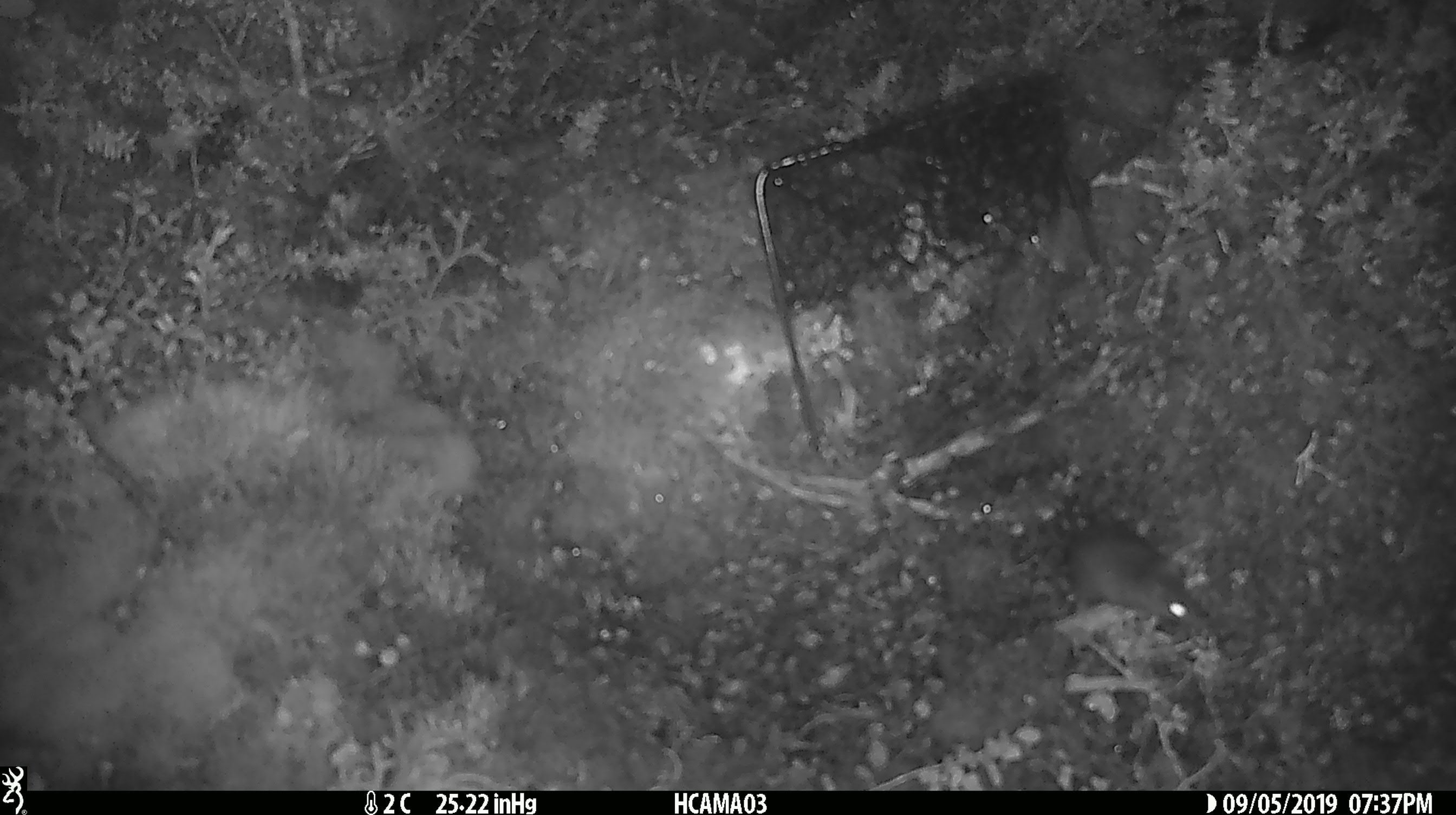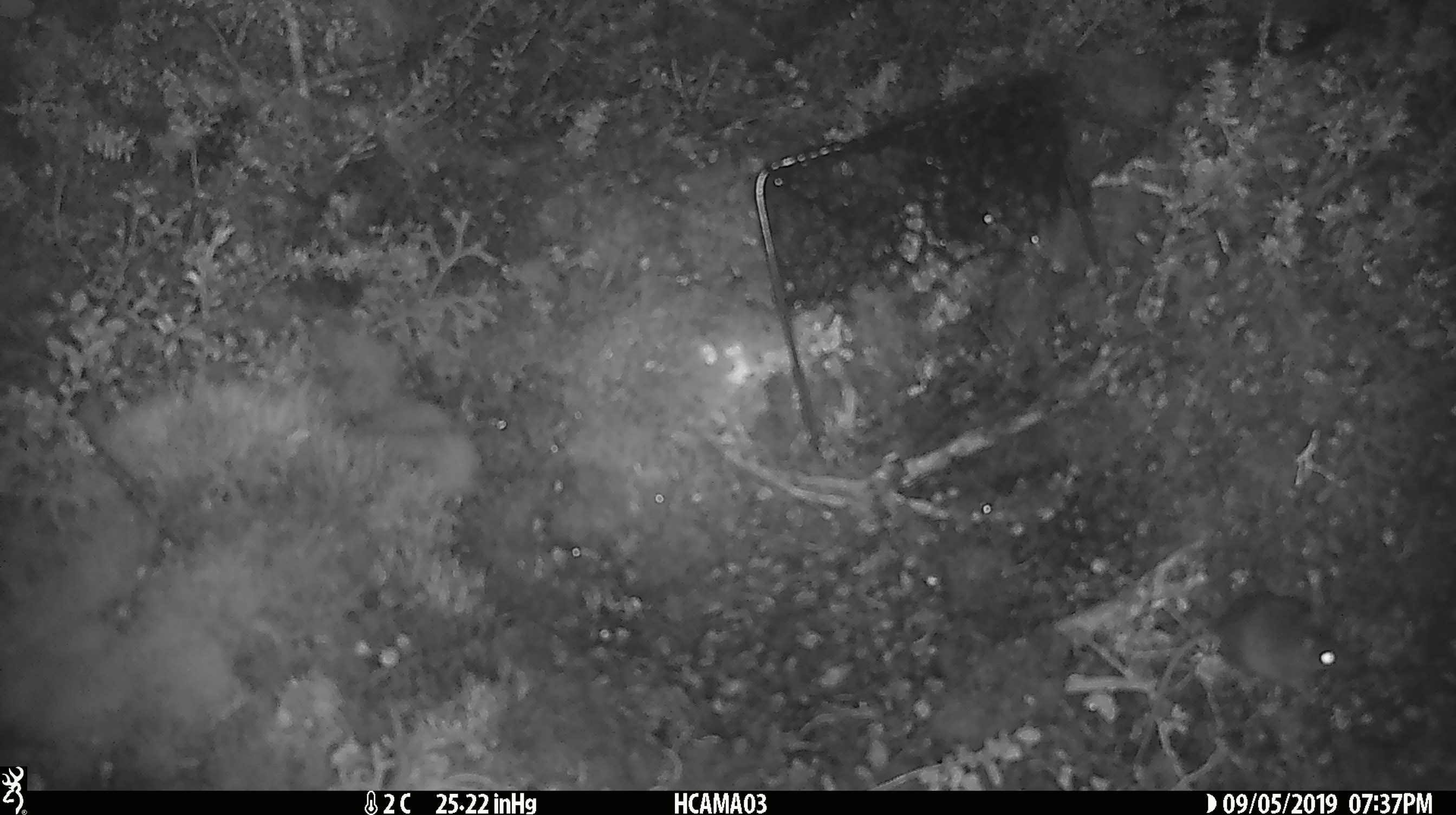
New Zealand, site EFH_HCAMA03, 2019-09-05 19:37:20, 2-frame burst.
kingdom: Animalia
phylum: Chordata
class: Mammalia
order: Rodentia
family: Muridae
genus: Mus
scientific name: Mus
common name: mouse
Mouse (Mus).